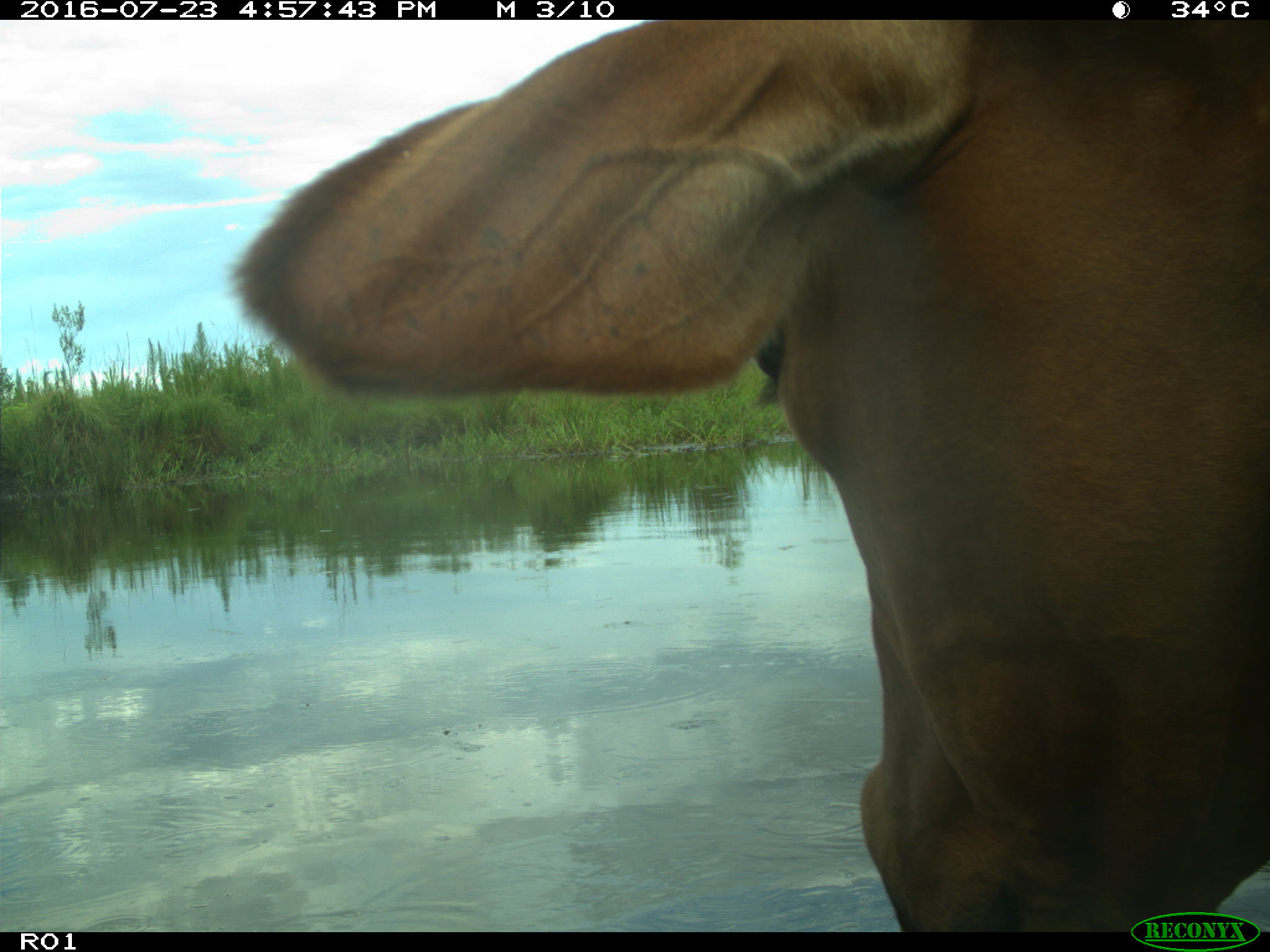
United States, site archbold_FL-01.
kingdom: Animalia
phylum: Chordata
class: Mammalia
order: Artiodactyla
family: Bovidae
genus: Bos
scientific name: Bos taurus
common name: domestic cow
Bos taurus (domestic cow).